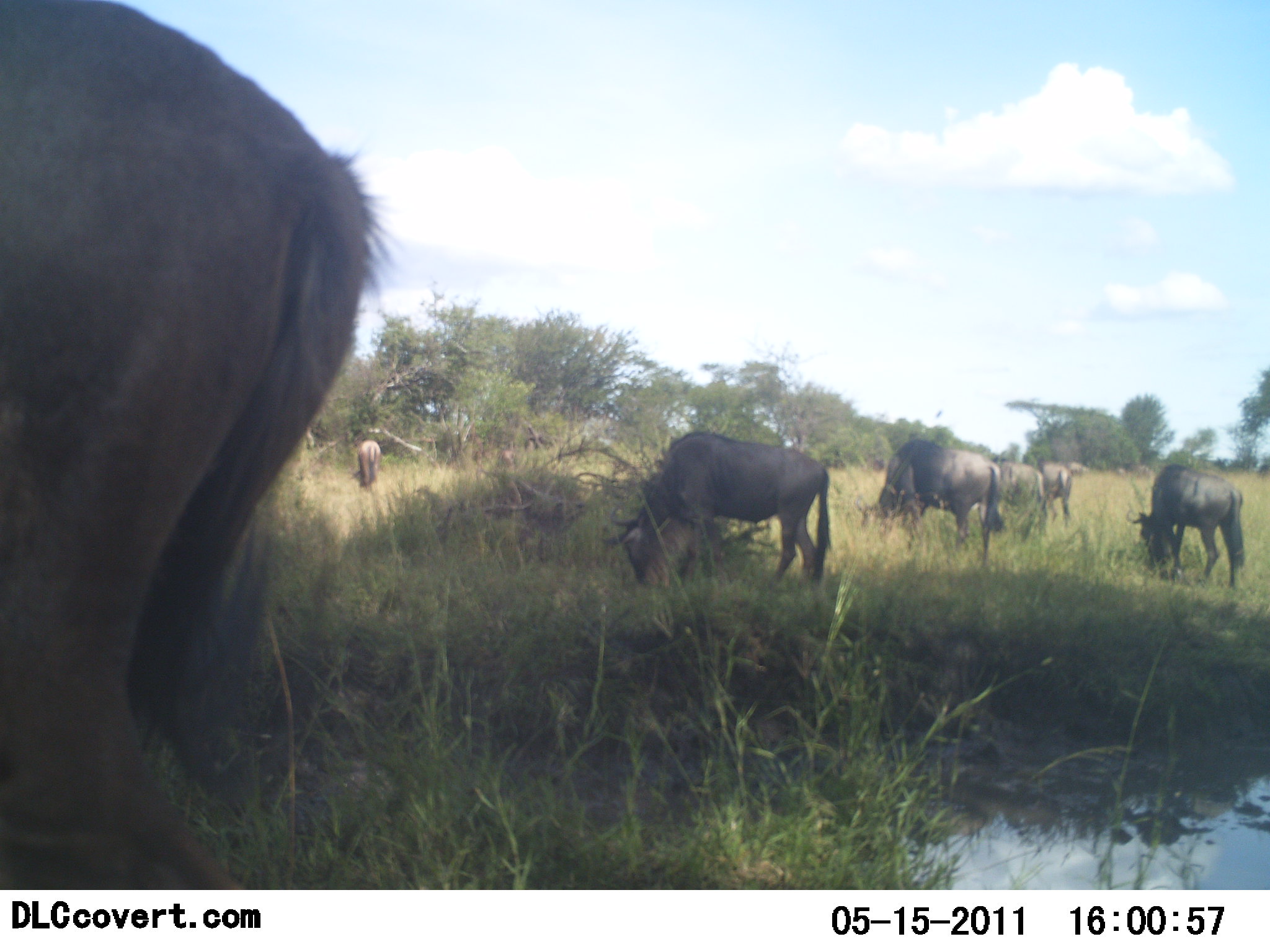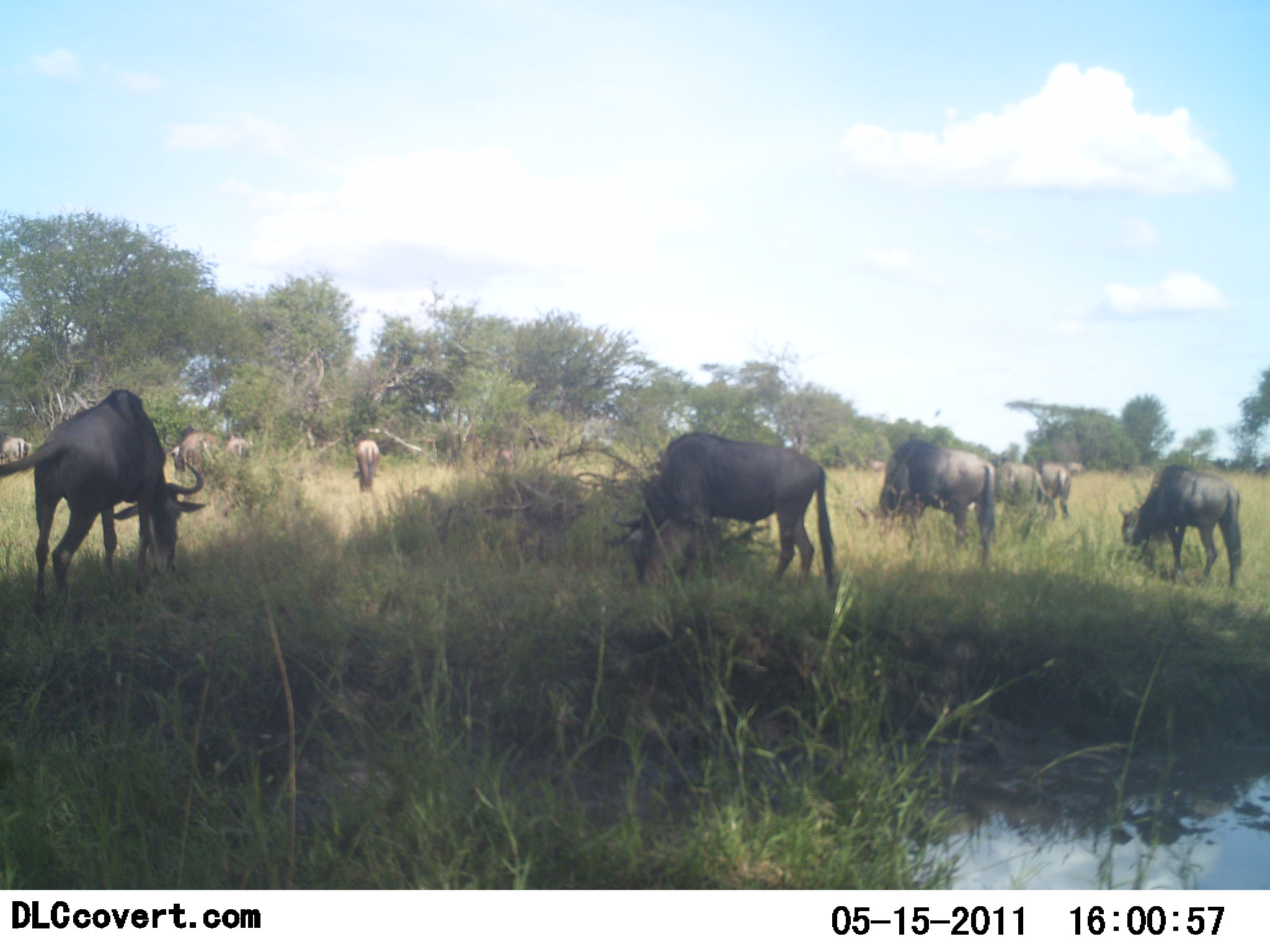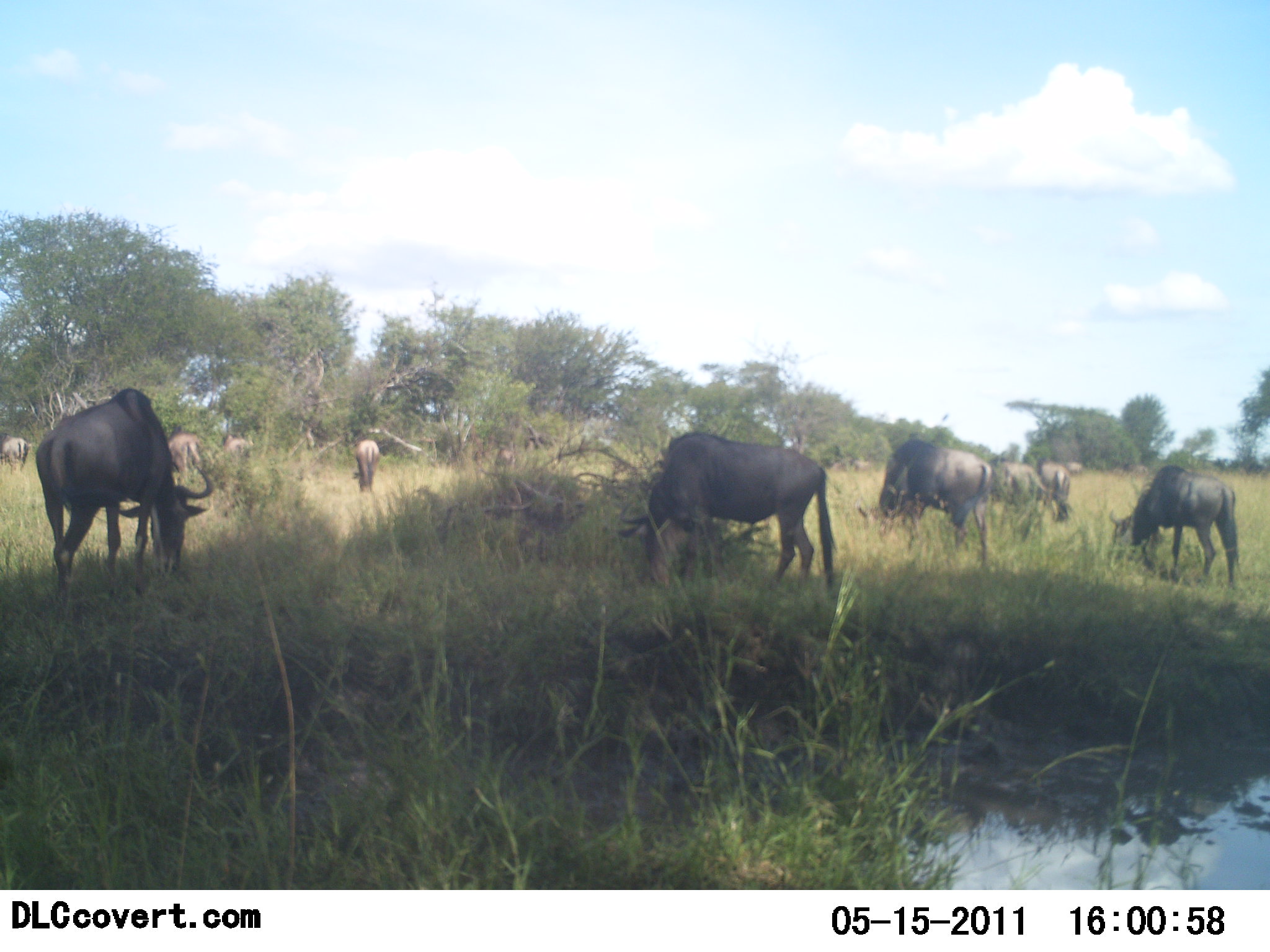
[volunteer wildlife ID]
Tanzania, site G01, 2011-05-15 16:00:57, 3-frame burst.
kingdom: Animalia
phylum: Chordata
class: Mammalia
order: Artiodactyla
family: Bovidae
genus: Connochaetes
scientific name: Connochaetes taurinus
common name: blue wildebeest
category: wildebeest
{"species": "wildebeest (blue wildebeest) (Connochaetes taurinus)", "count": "11-50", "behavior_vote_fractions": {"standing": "30%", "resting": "0%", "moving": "10%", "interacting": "0%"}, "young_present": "0%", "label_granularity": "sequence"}